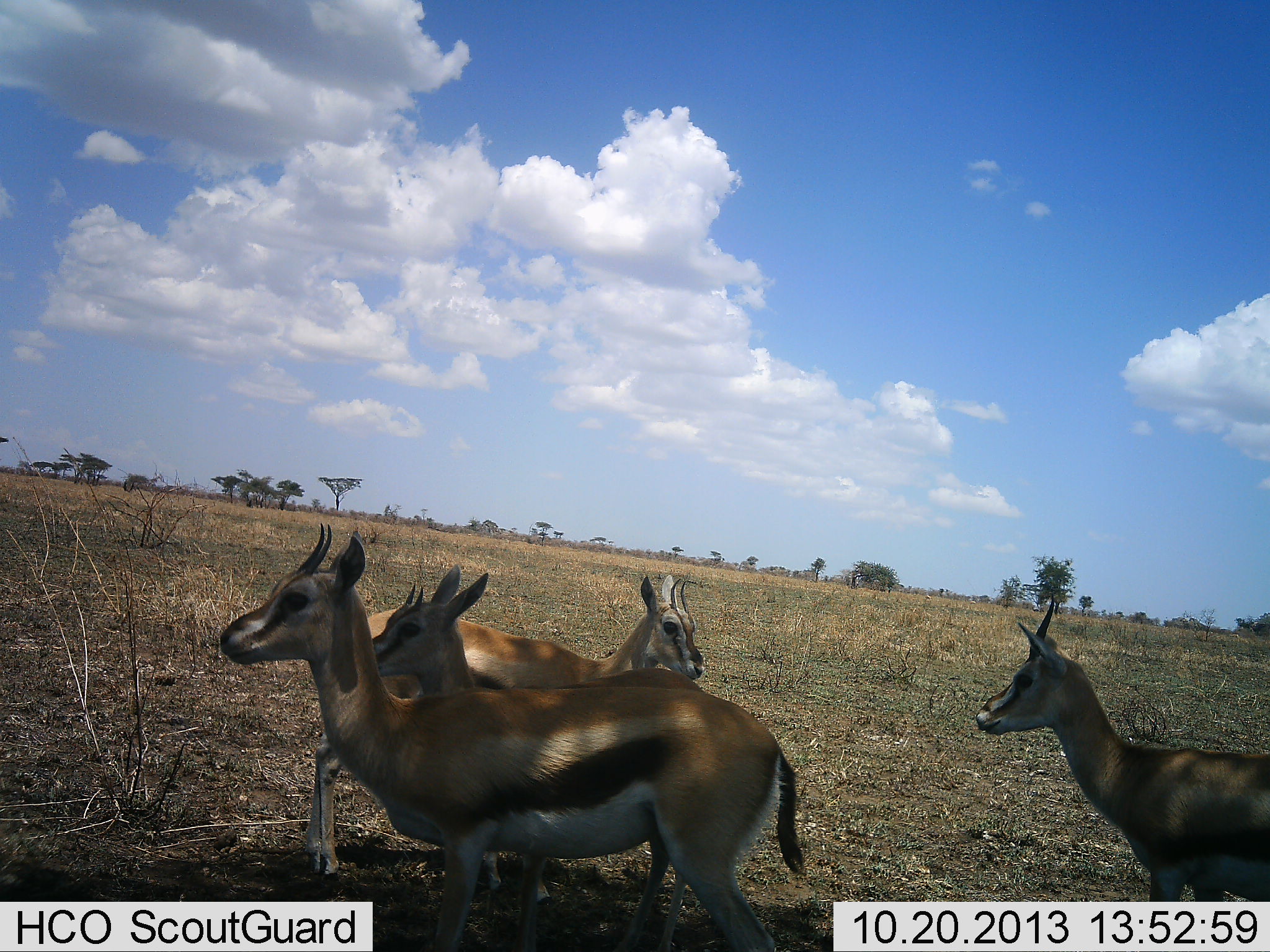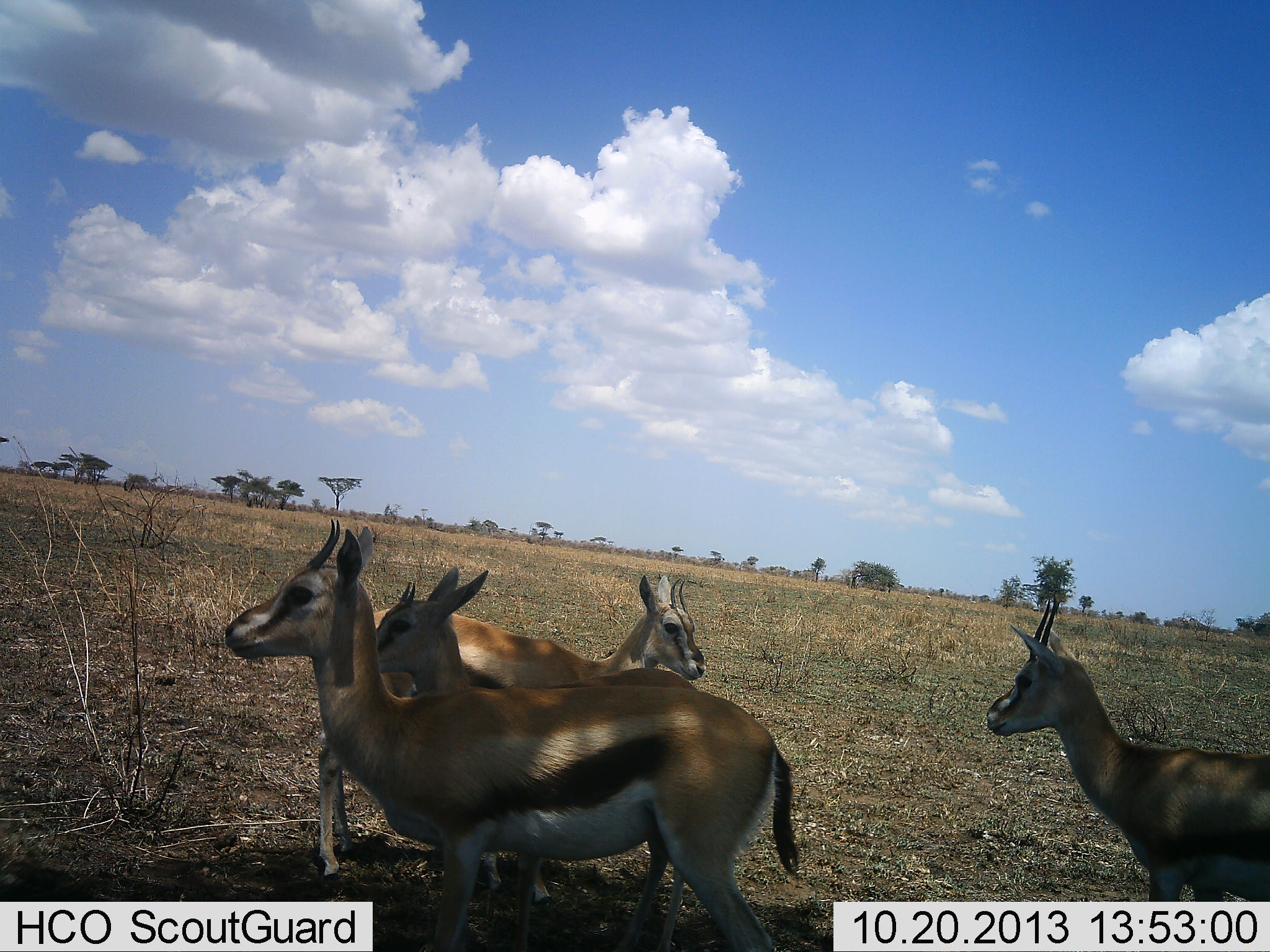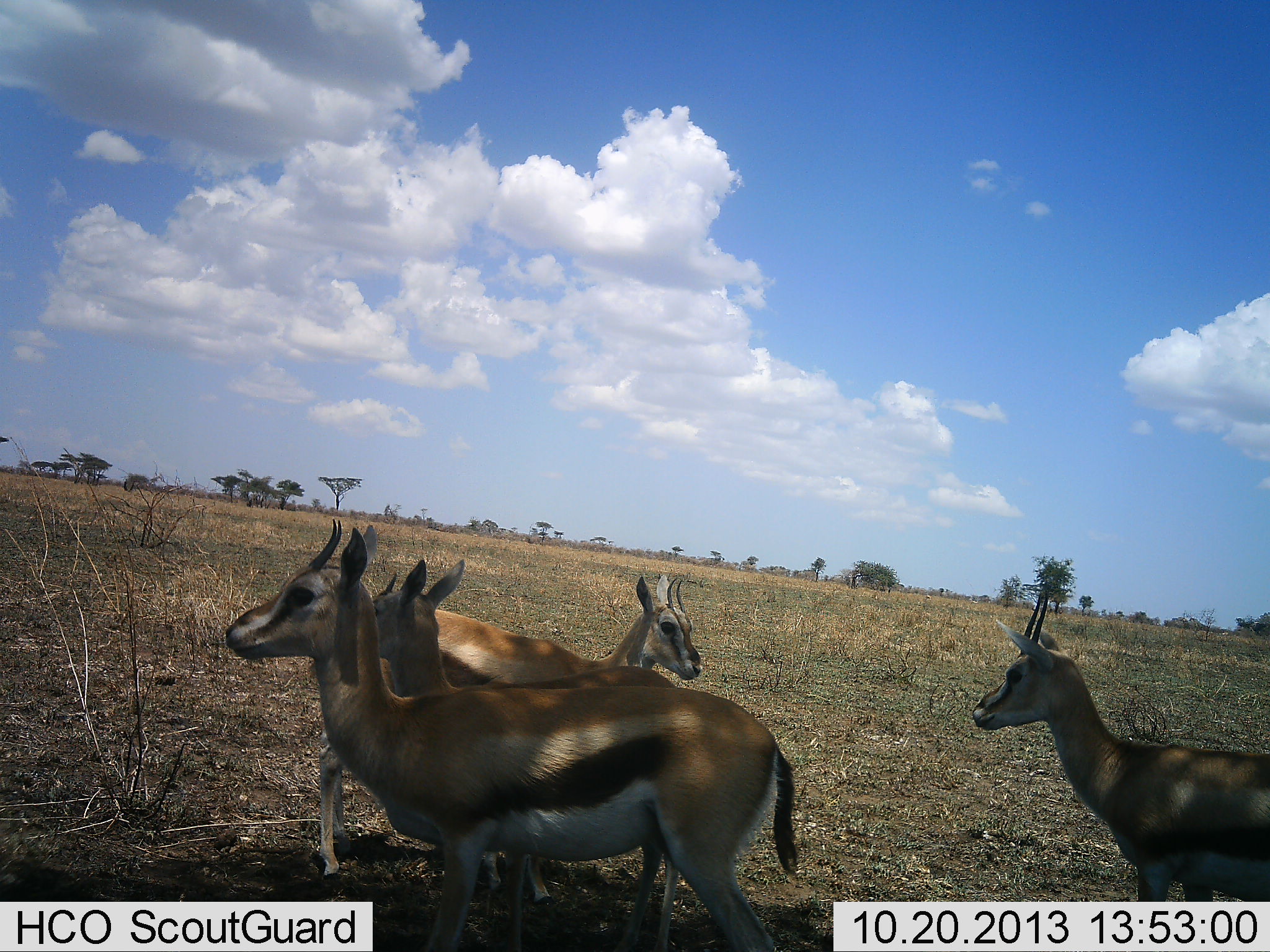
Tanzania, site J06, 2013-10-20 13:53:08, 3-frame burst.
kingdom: Animalia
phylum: Chordata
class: Mammalia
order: Artiodactyla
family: Bovidae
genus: Eudorcas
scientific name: Eudorcas thomsonii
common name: thomson's gazelle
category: gazellethomsons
Gazellethomsons (thomson's gazelle) (Eudorcas thomsonii), count 8. Behavior (volunteer vote fractions): standing 100%, resting 0%, moving 10%, interacting 10%. Young present (vote fraction): 0%. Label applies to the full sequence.